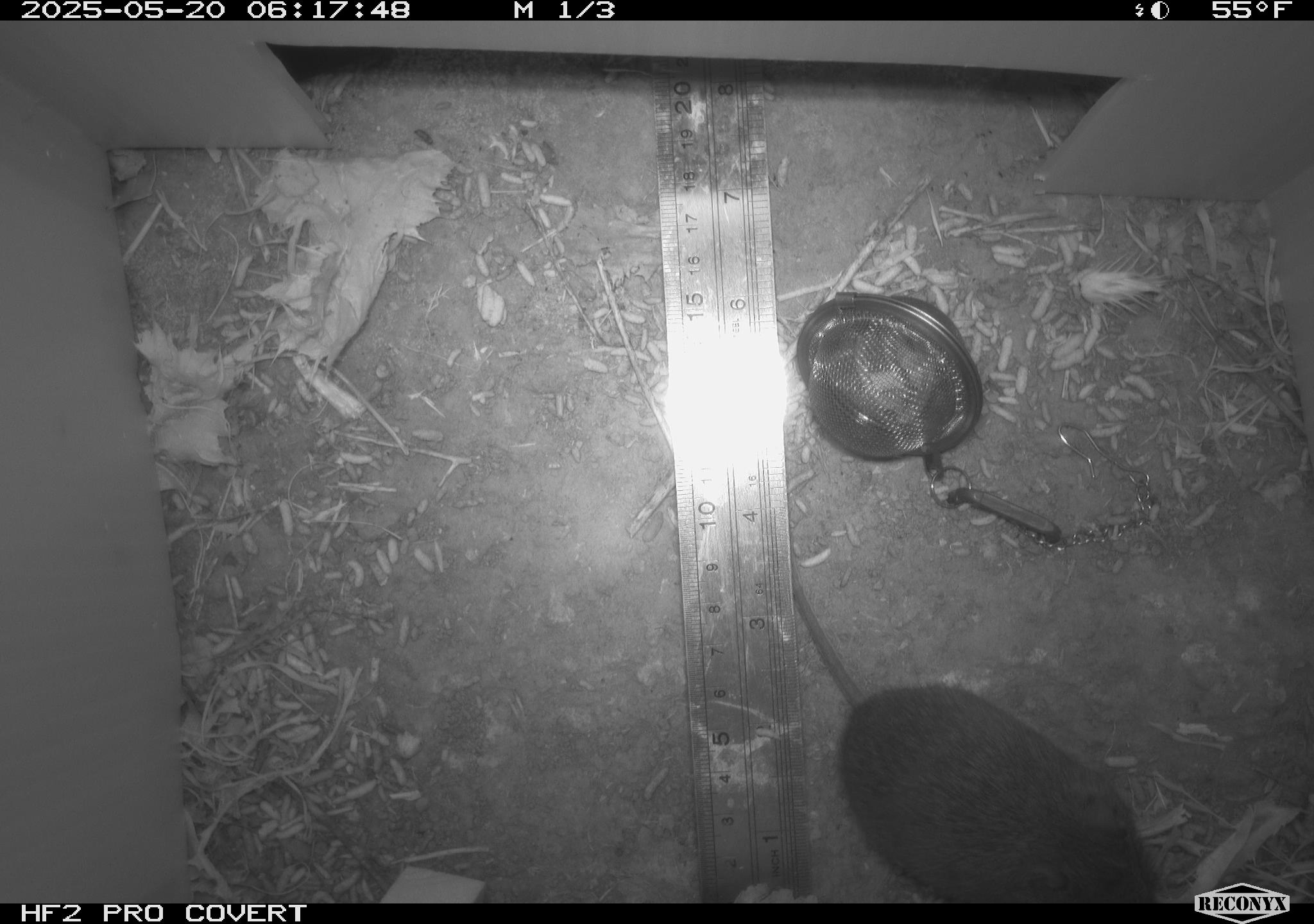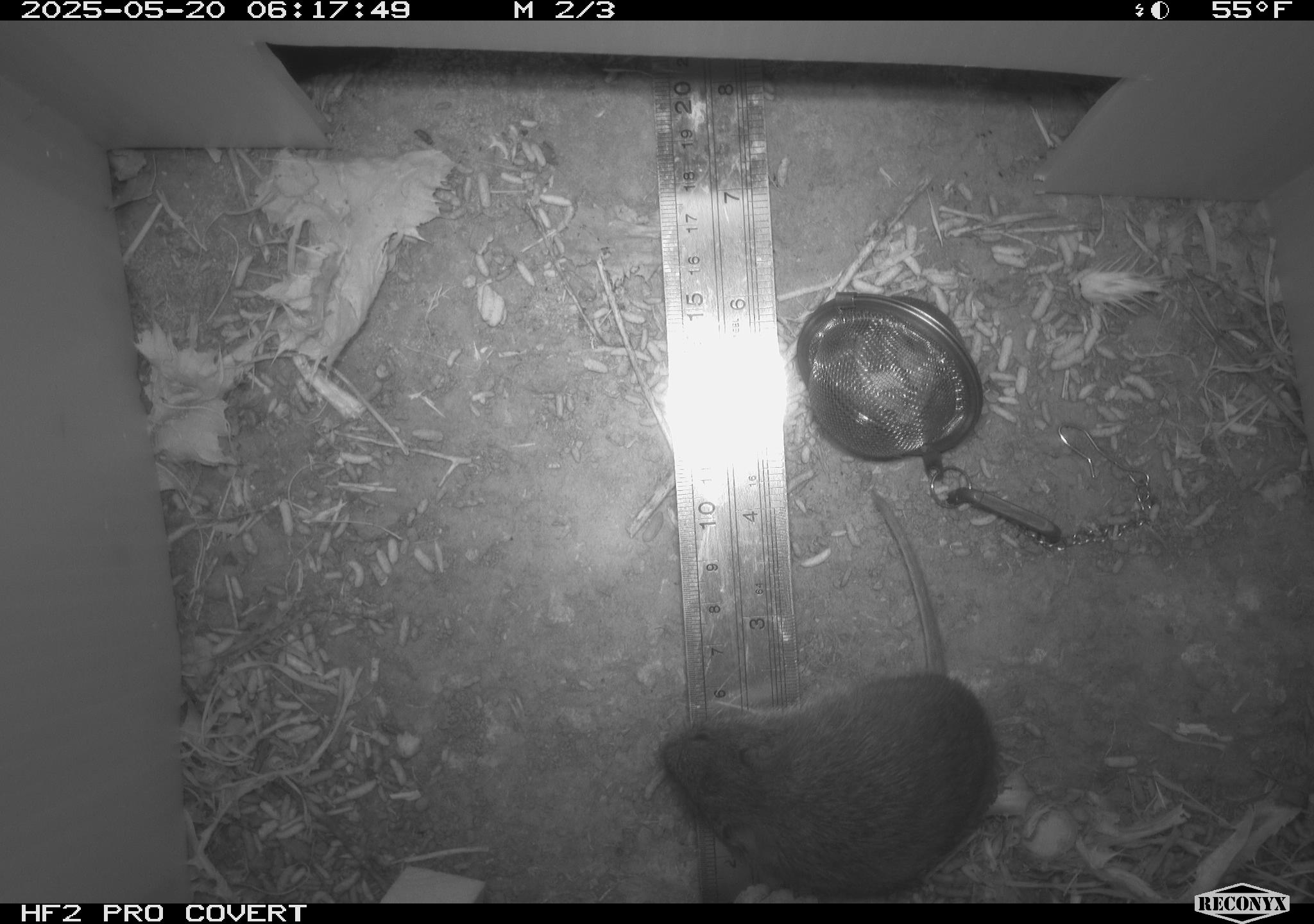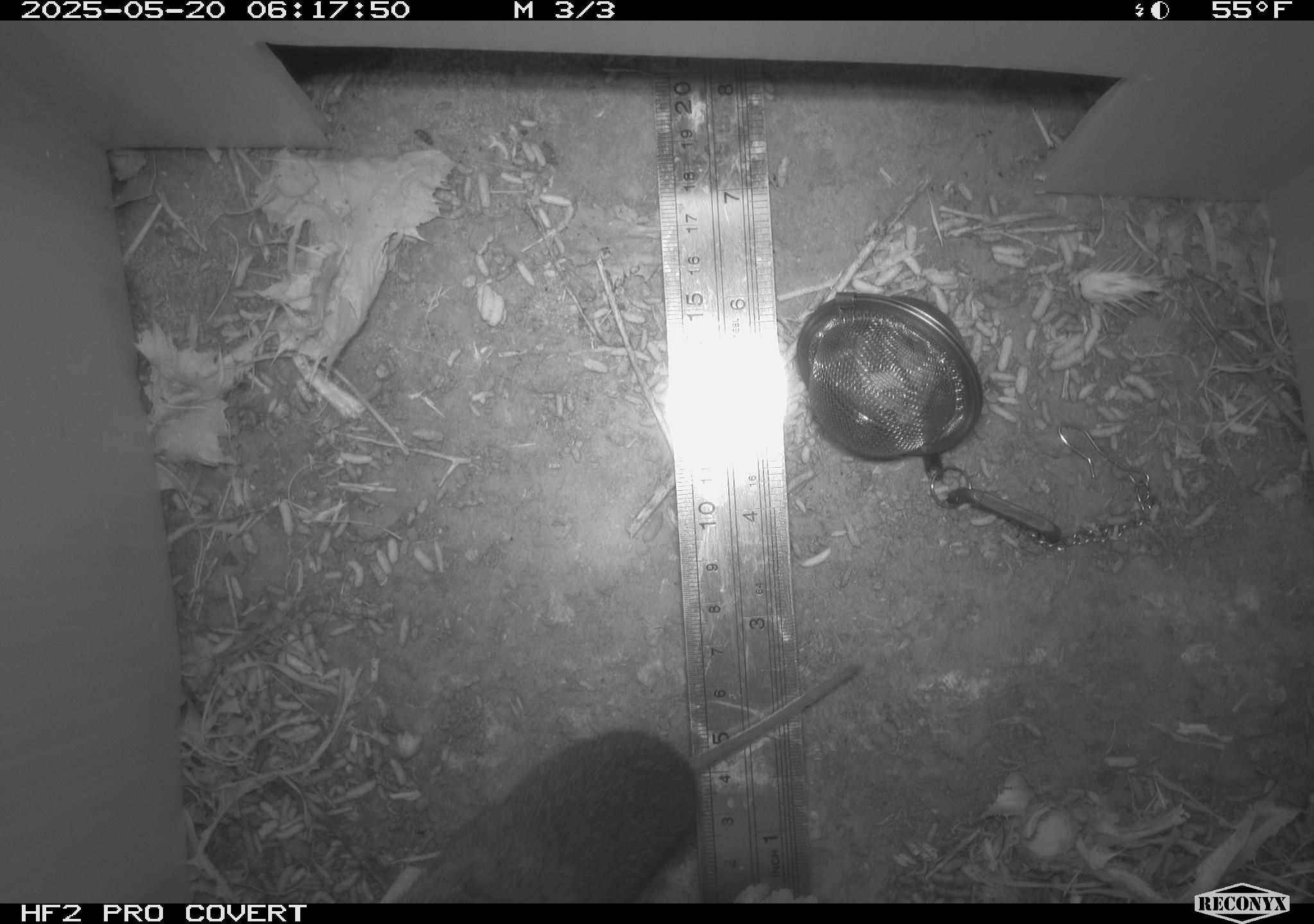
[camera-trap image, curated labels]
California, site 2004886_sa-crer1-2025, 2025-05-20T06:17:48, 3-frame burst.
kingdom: Animalia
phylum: Chordata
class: Mammalia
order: Rodentia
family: Cricetidae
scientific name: Arvicolinae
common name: voles, lemmings, and muskrats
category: arvicolinae subfamily